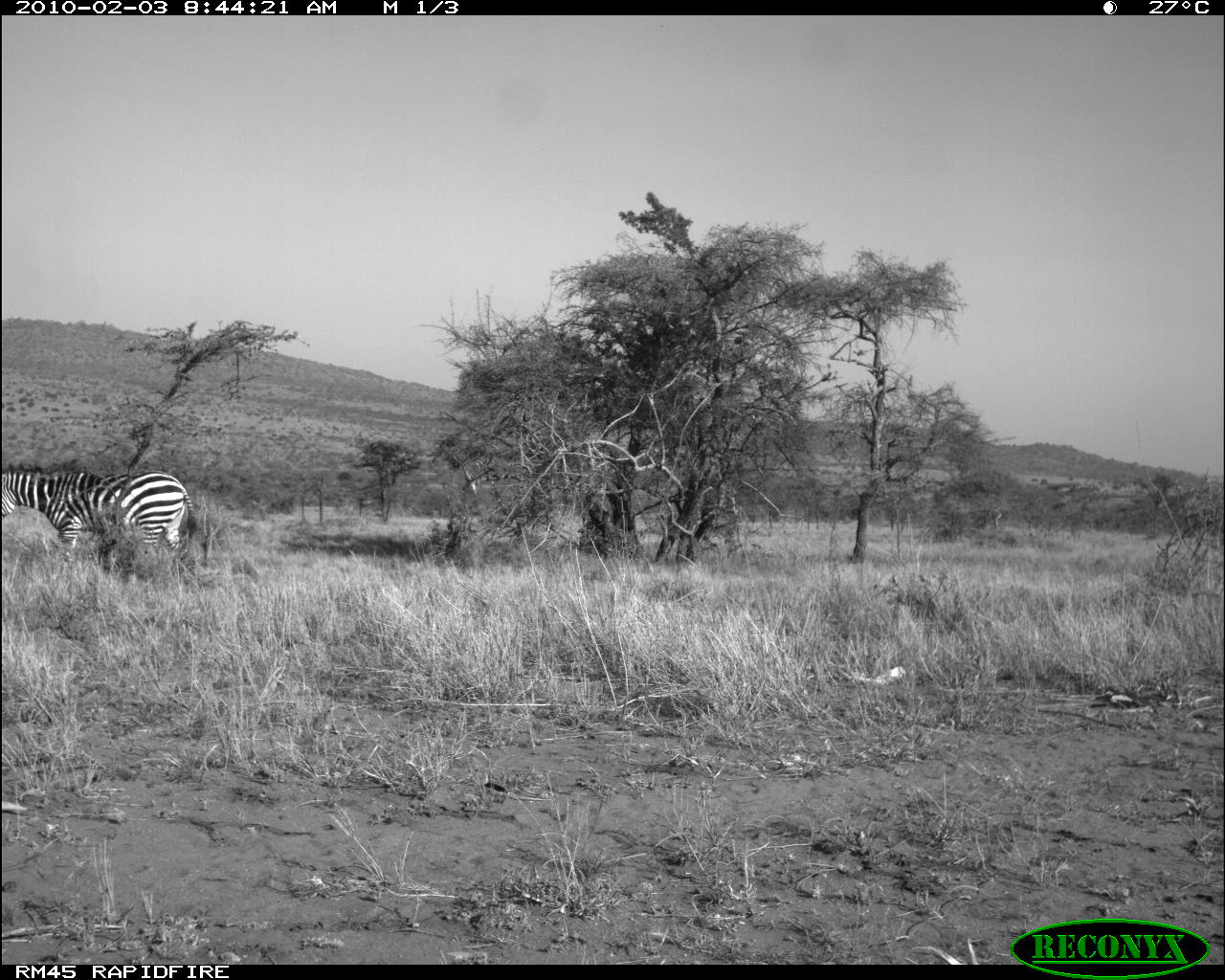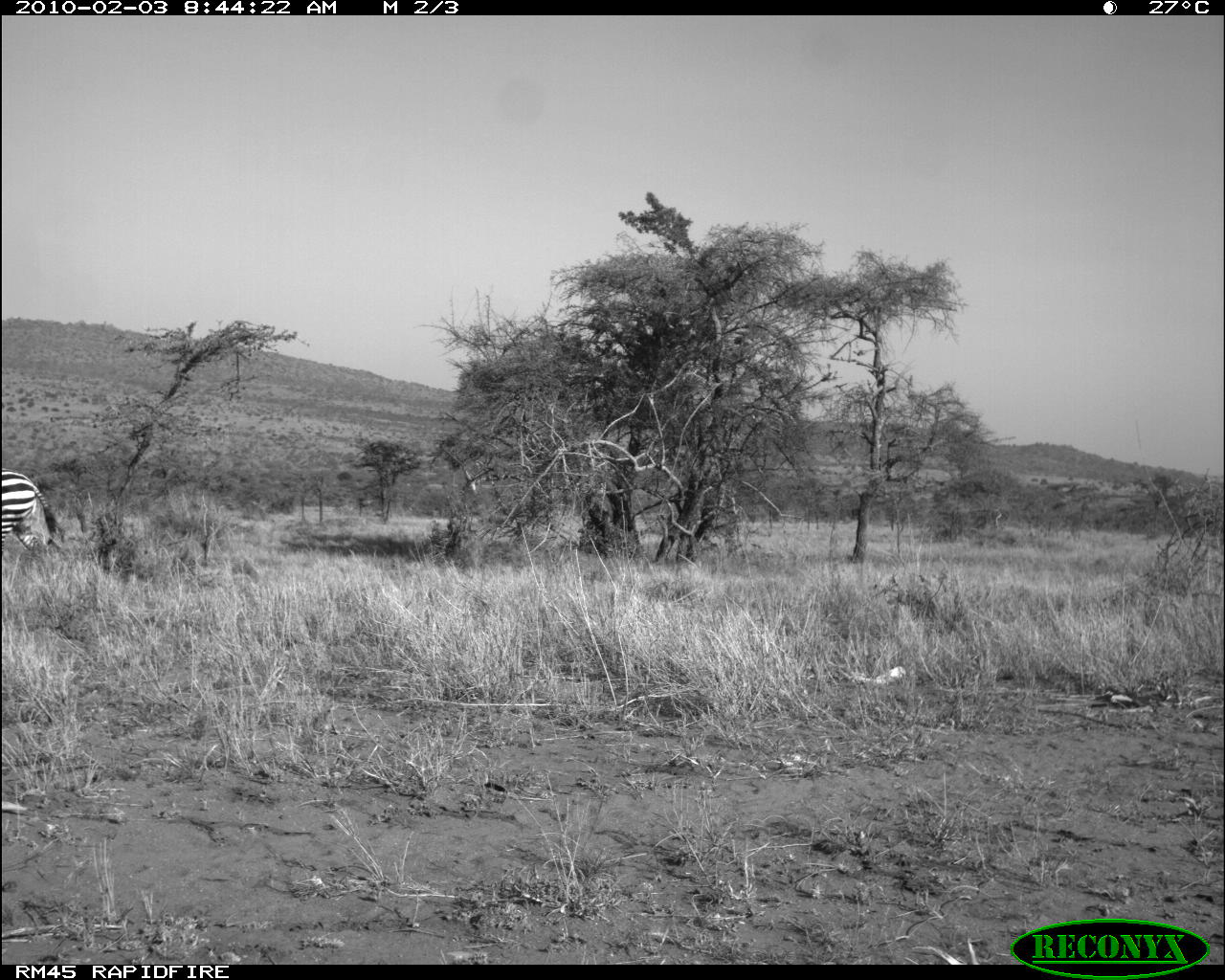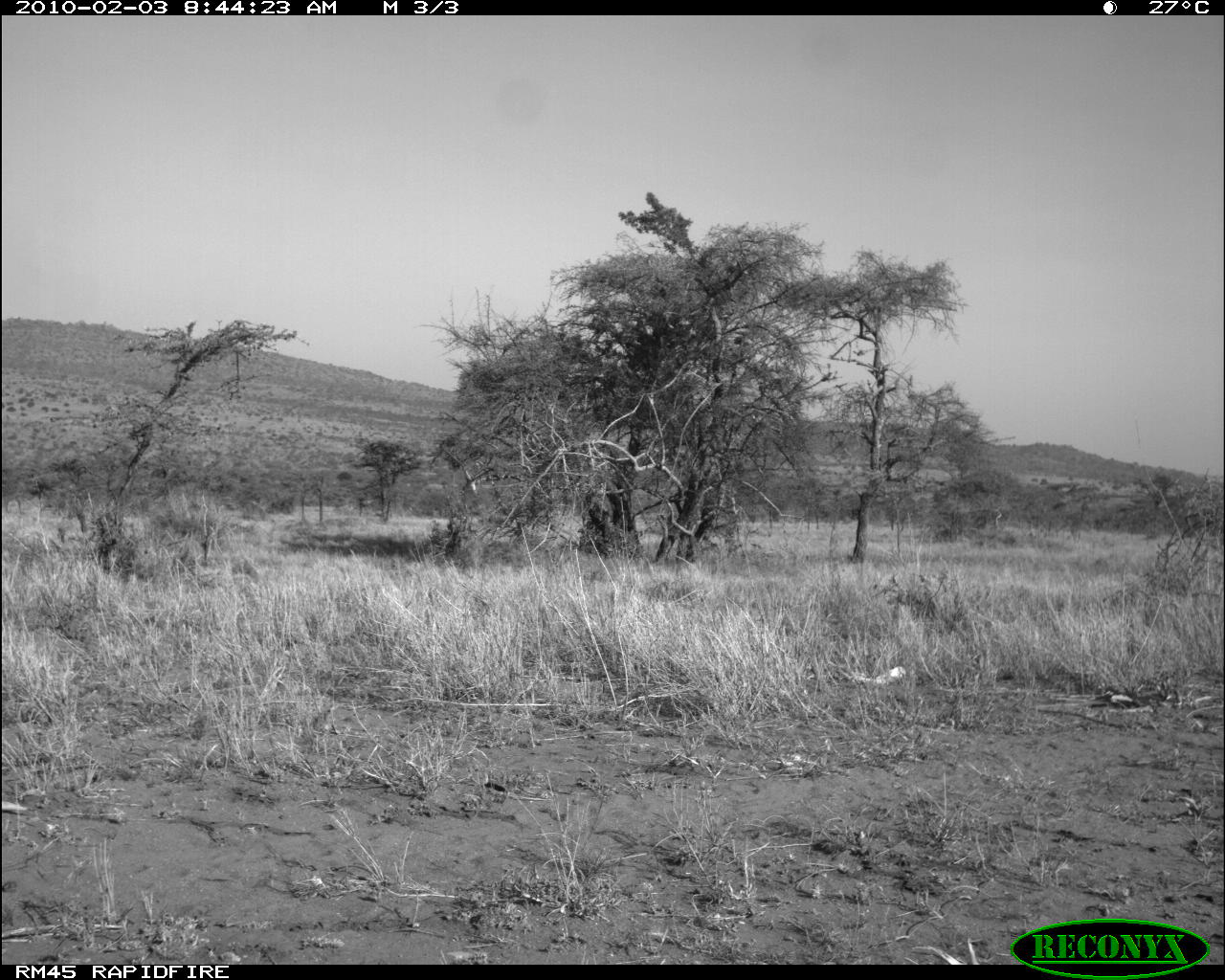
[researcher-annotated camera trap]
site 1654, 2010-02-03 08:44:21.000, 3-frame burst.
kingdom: Animalia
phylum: Chordata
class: Mammalia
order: Perissodactyla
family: Equidae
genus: Equus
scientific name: Equus quagga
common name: plains zebra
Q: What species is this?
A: Equus quagga (plains zebra).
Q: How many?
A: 1.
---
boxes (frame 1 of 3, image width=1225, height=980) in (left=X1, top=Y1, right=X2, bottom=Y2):
equus quagga: (left=0, top=459, right=198, bottom=558)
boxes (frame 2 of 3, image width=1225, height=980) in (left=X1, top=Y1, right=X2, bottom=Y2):
equus quagga: (left=0, top=459, right=59, bottom=558)